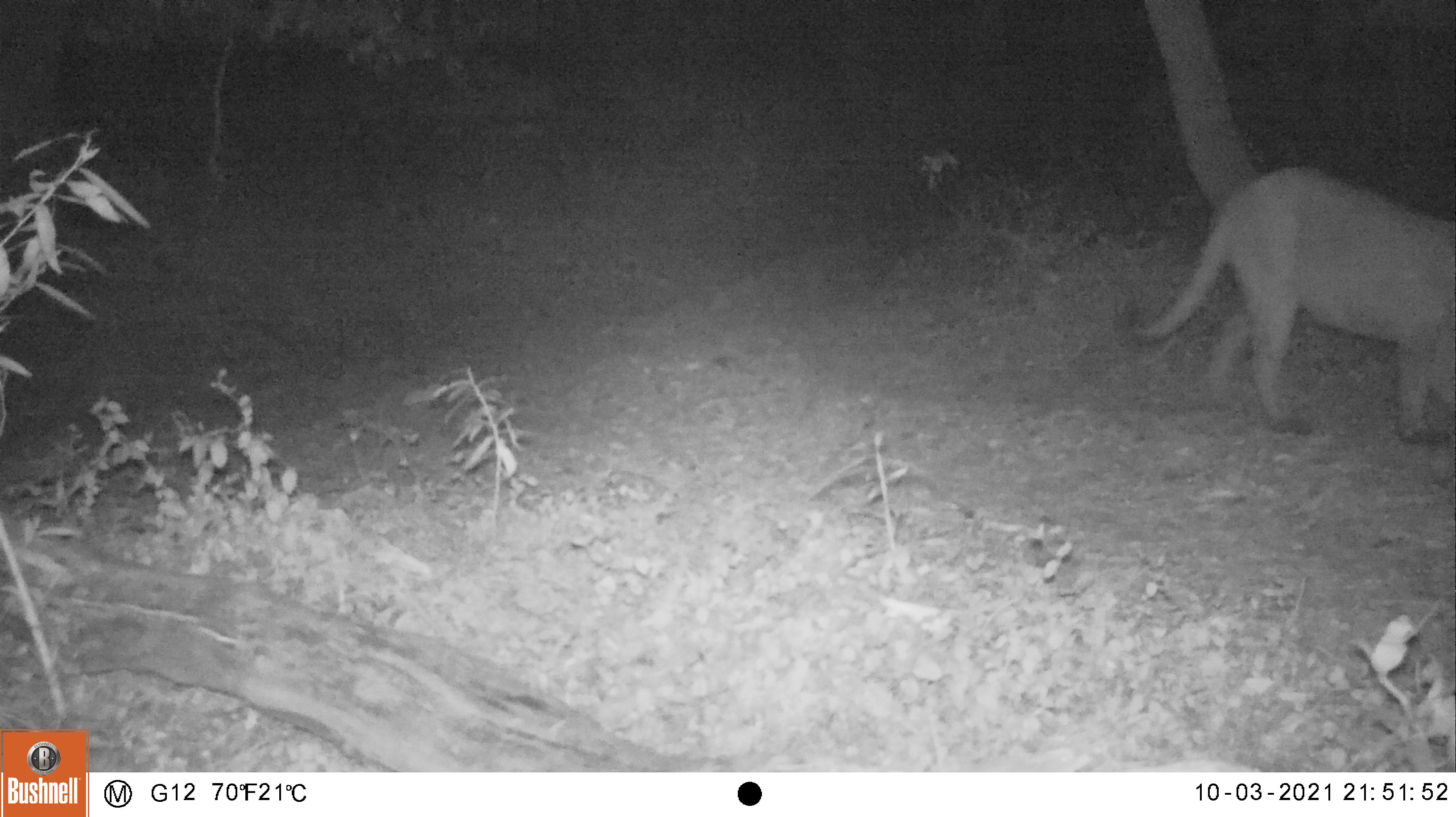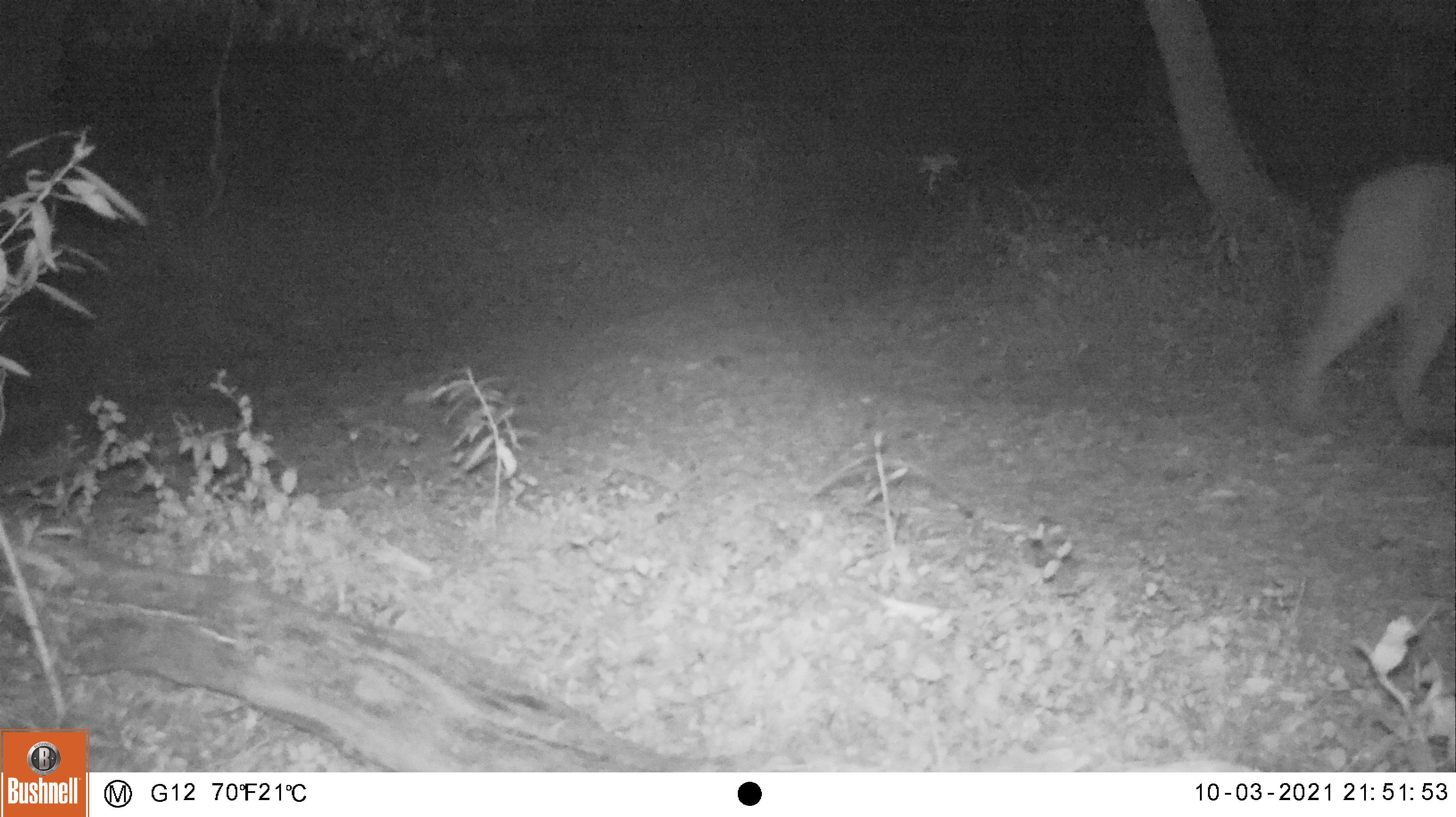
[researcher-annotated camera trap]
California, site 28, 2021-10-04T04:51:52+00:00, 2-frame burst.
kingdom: Animalia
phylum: Chordata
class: Mammalia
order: Carnivora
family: Felidae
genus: Puma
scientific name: Puma concolor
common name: puma